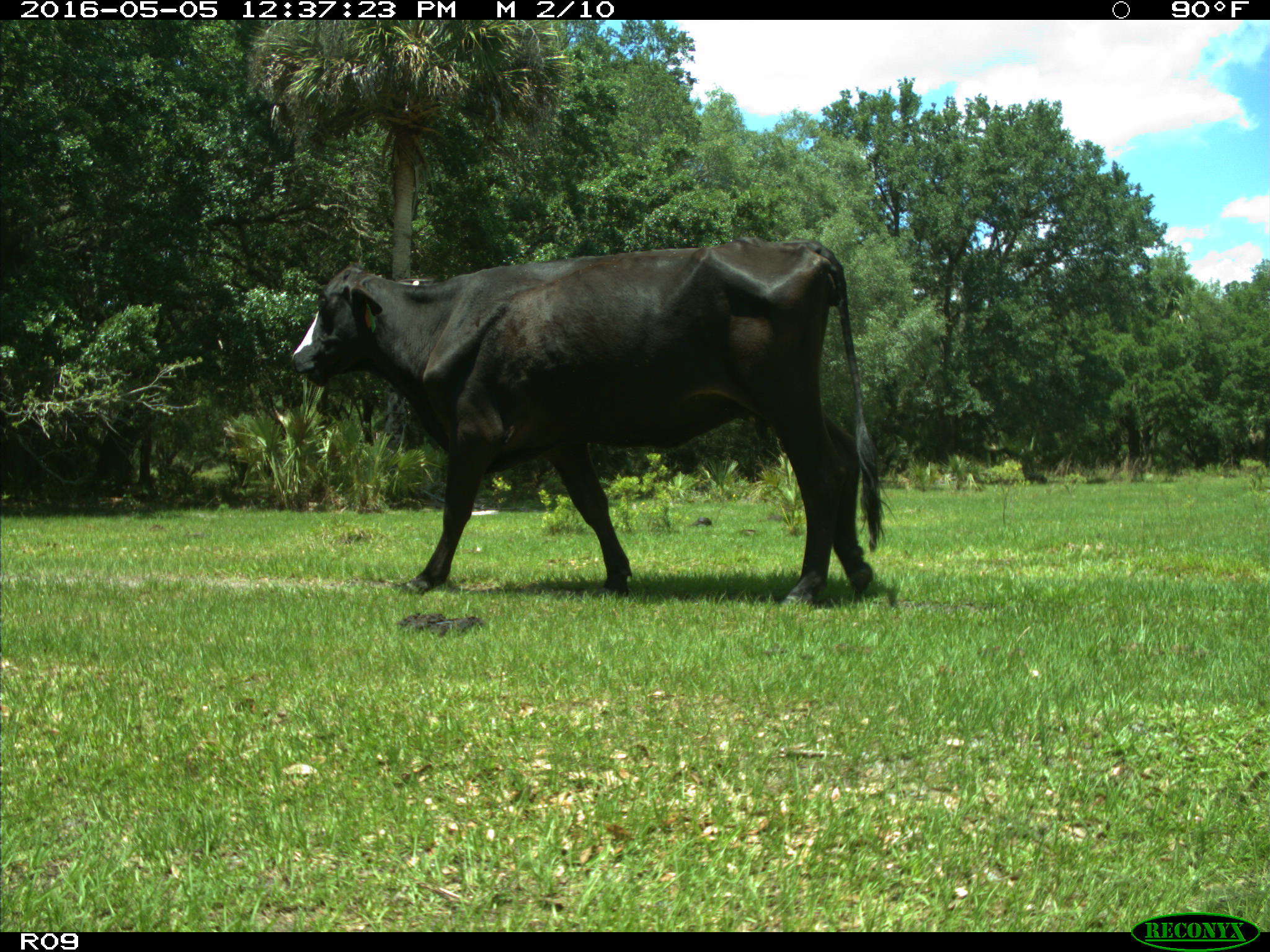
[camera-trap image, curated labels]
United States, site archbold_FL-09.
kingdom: Animalia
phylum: Chordata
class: Mammalia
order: Artiodactyla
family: Bovidae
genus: Bos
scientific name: Bos taurus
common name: domestic cow